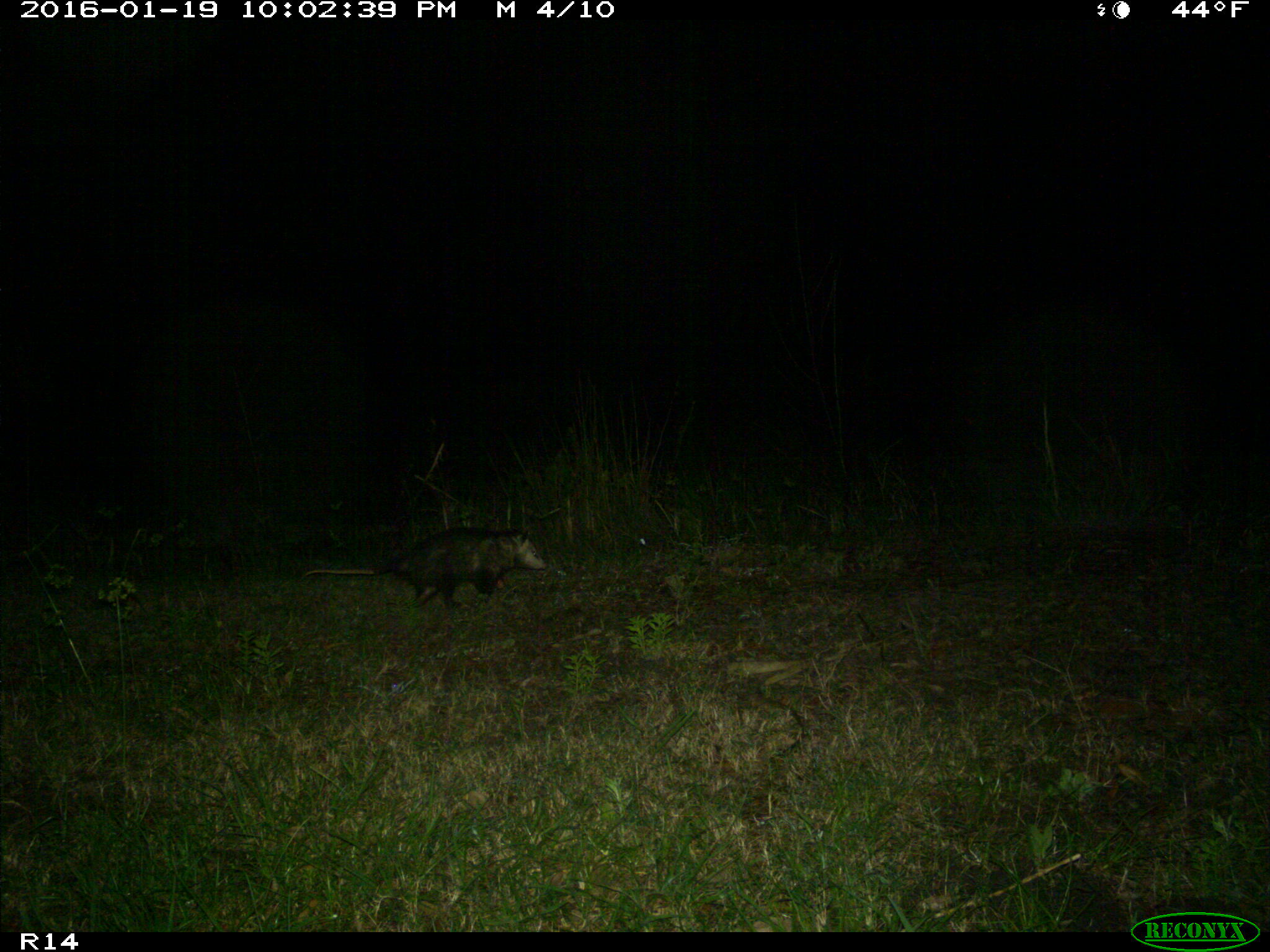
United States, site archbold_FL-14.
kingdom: Animalia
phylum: Chordata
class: Mammalia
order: Didelphimorphia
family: Didelphidae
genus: Didelphis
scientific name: Didelphis virginiana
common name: virginia opossum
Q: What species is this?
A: Didelphis virginiana (virginia opossum).